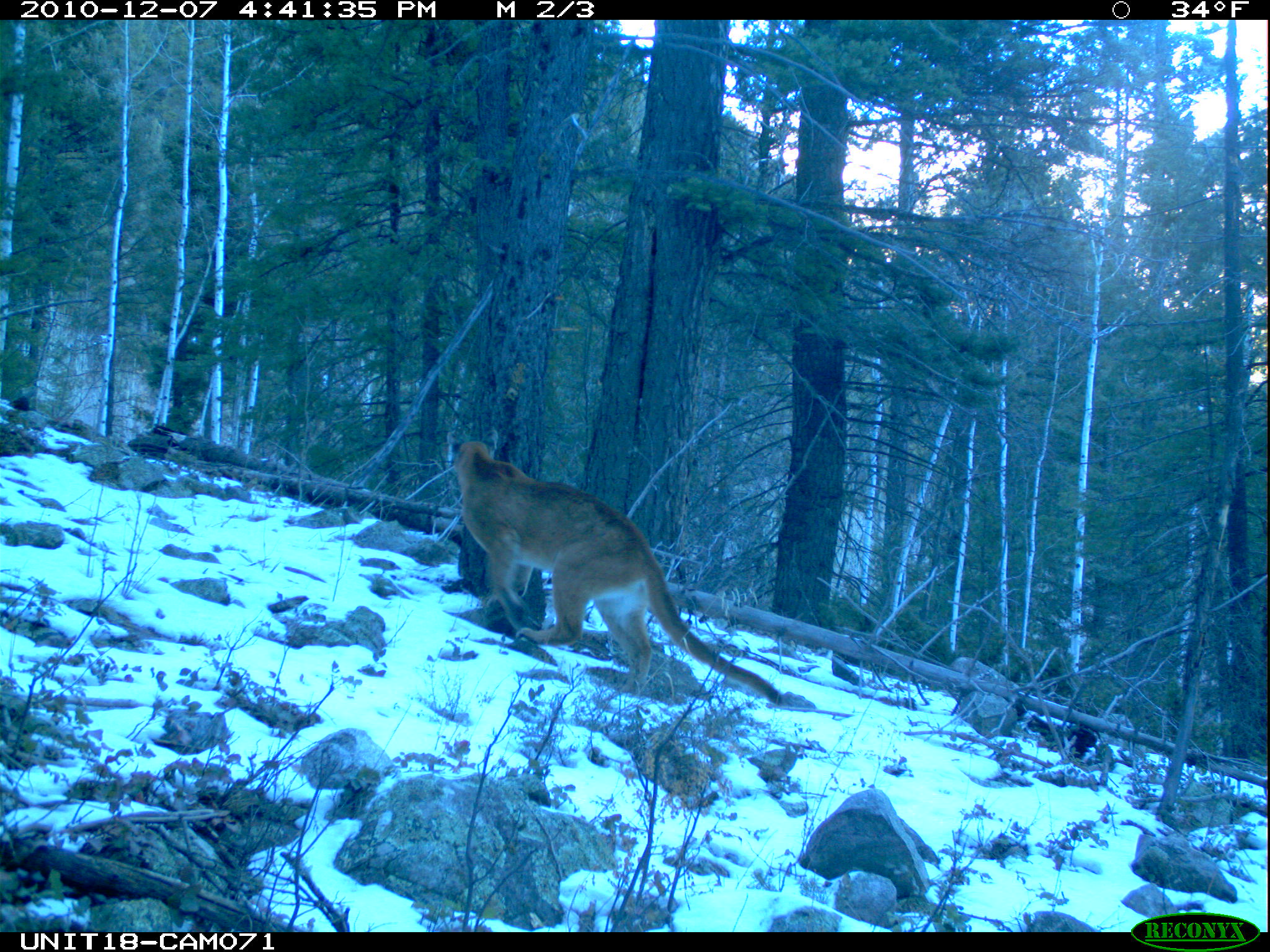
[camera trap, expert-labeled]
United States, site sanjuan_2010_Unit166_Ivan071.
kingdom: Animalia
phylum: Chordata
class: Mammalia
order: Carnivora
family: Felidae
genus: Puma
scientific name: Puma concolor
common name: mountain lion